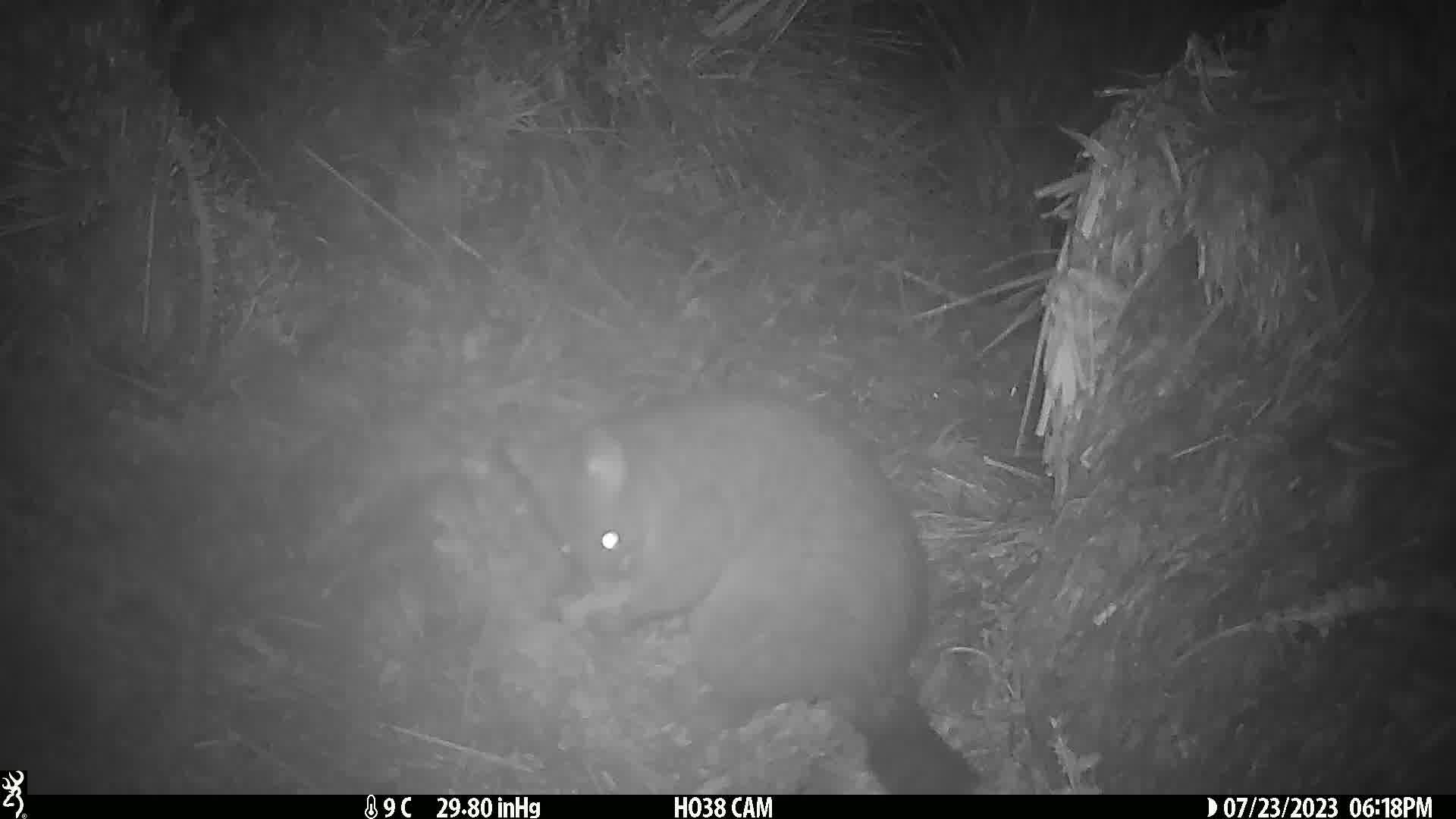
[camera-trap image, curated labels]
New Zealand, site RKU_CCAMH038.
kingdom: Animalia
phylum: Chordata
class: Mammalia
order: Diprotodontia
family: Phalangeridae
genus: Trichosurus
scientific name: Trichosurus vulpecula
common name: common brushtail possum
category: possum